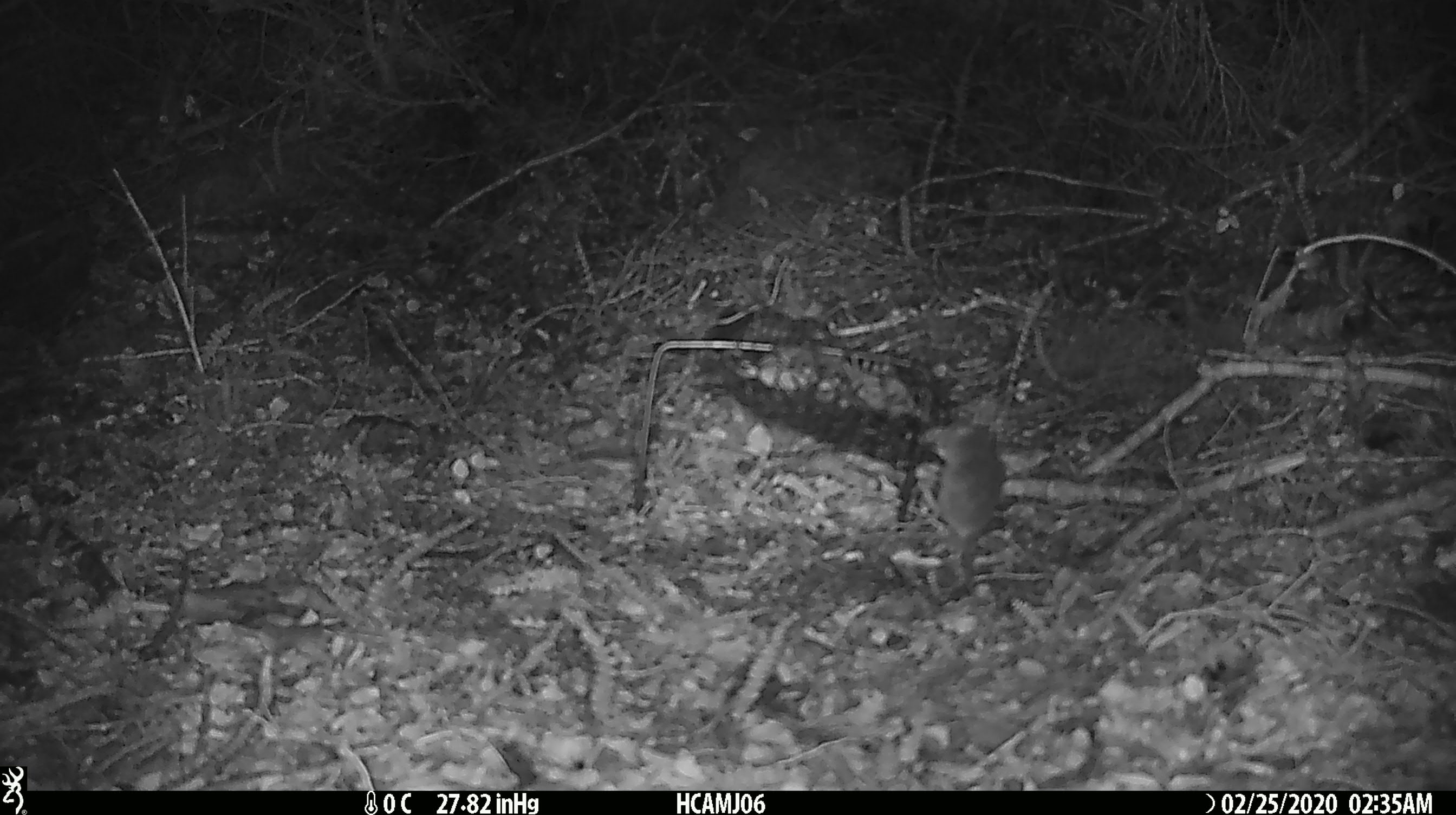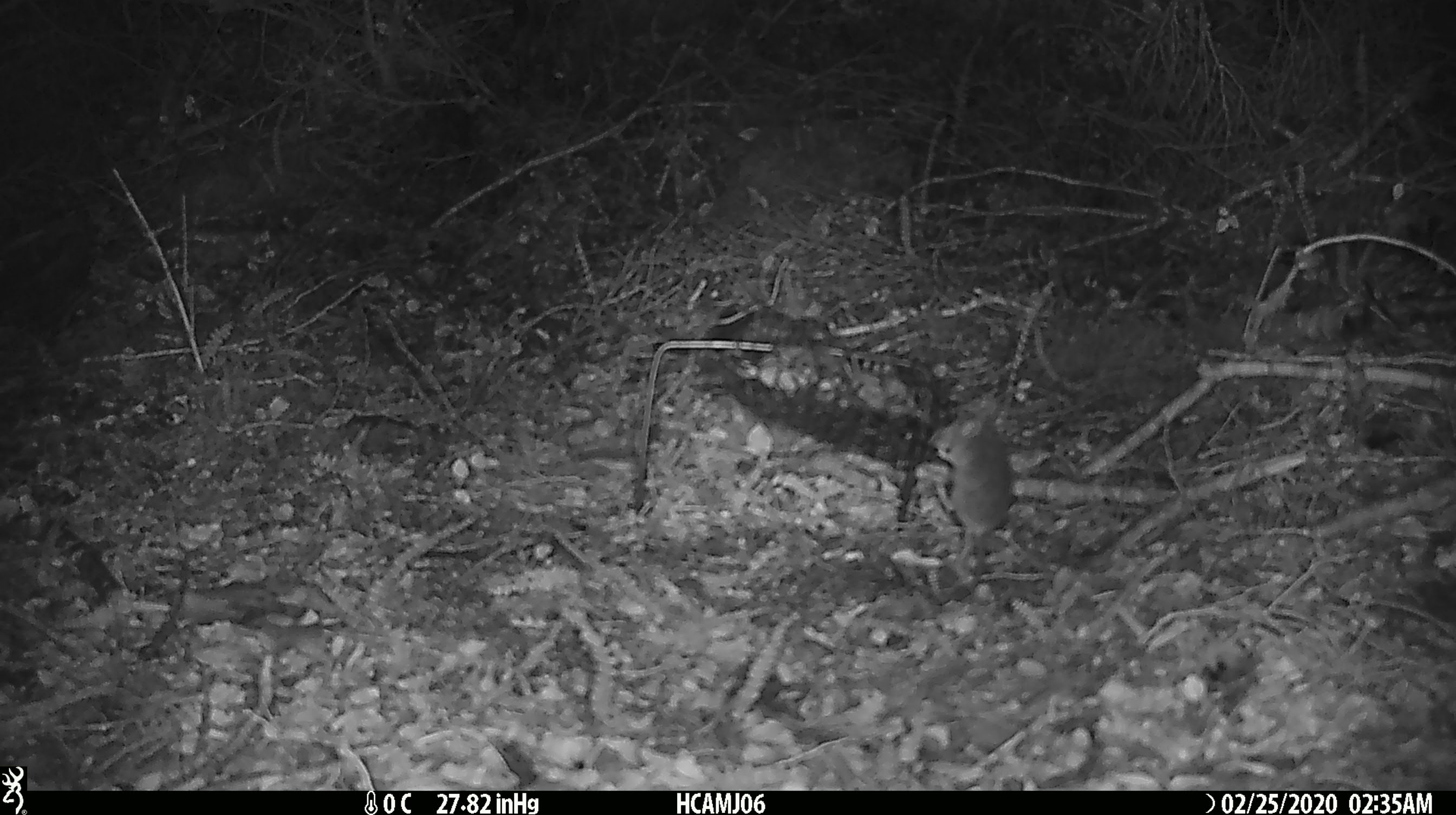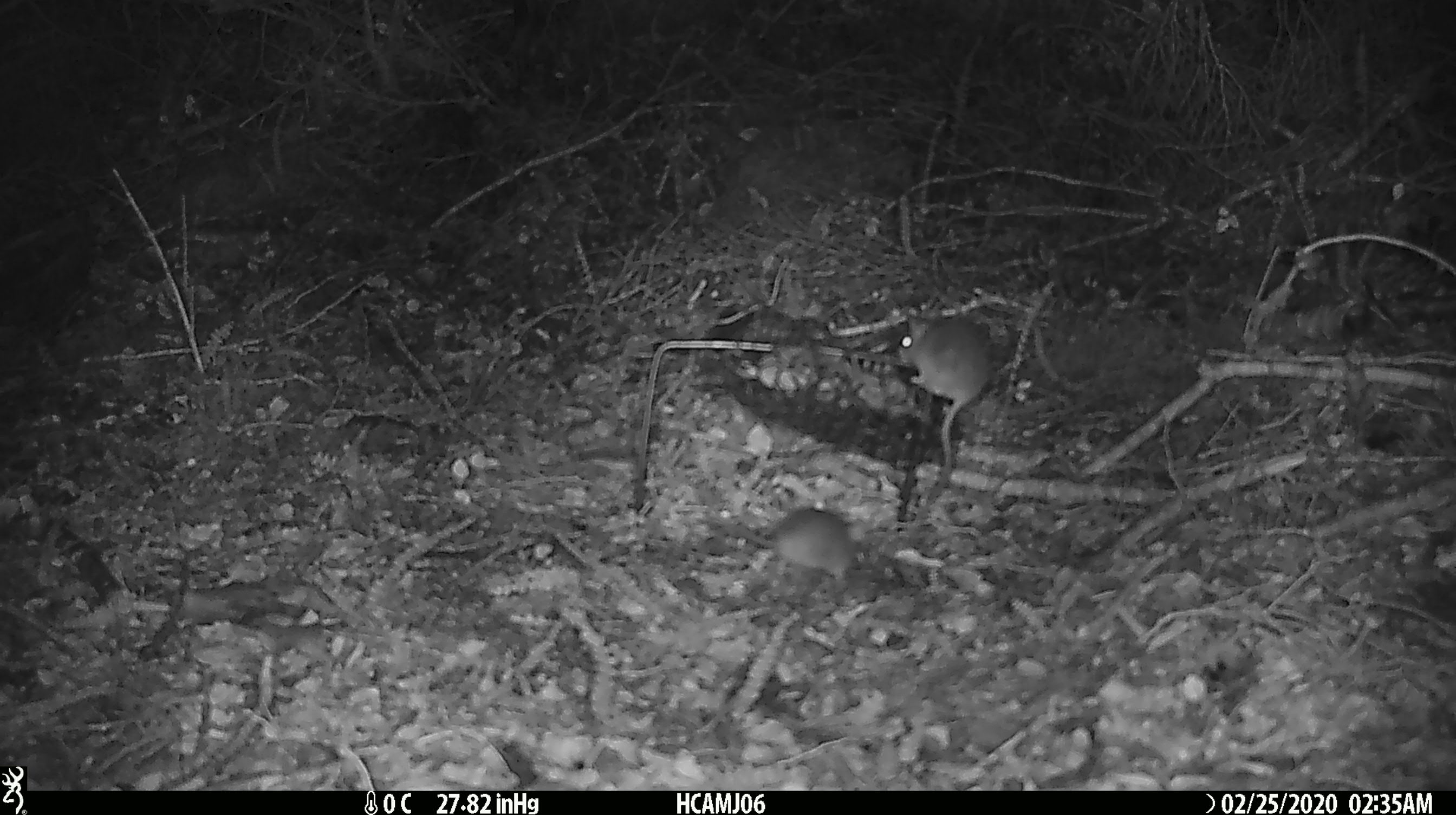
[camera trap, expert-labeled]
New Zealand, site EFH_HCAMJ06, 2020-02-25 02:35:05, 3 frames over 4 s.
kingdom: Animalia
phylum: Chordata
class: Mammalia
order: Rodentia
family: Muridae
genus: Mus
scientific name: Mus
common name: mouse